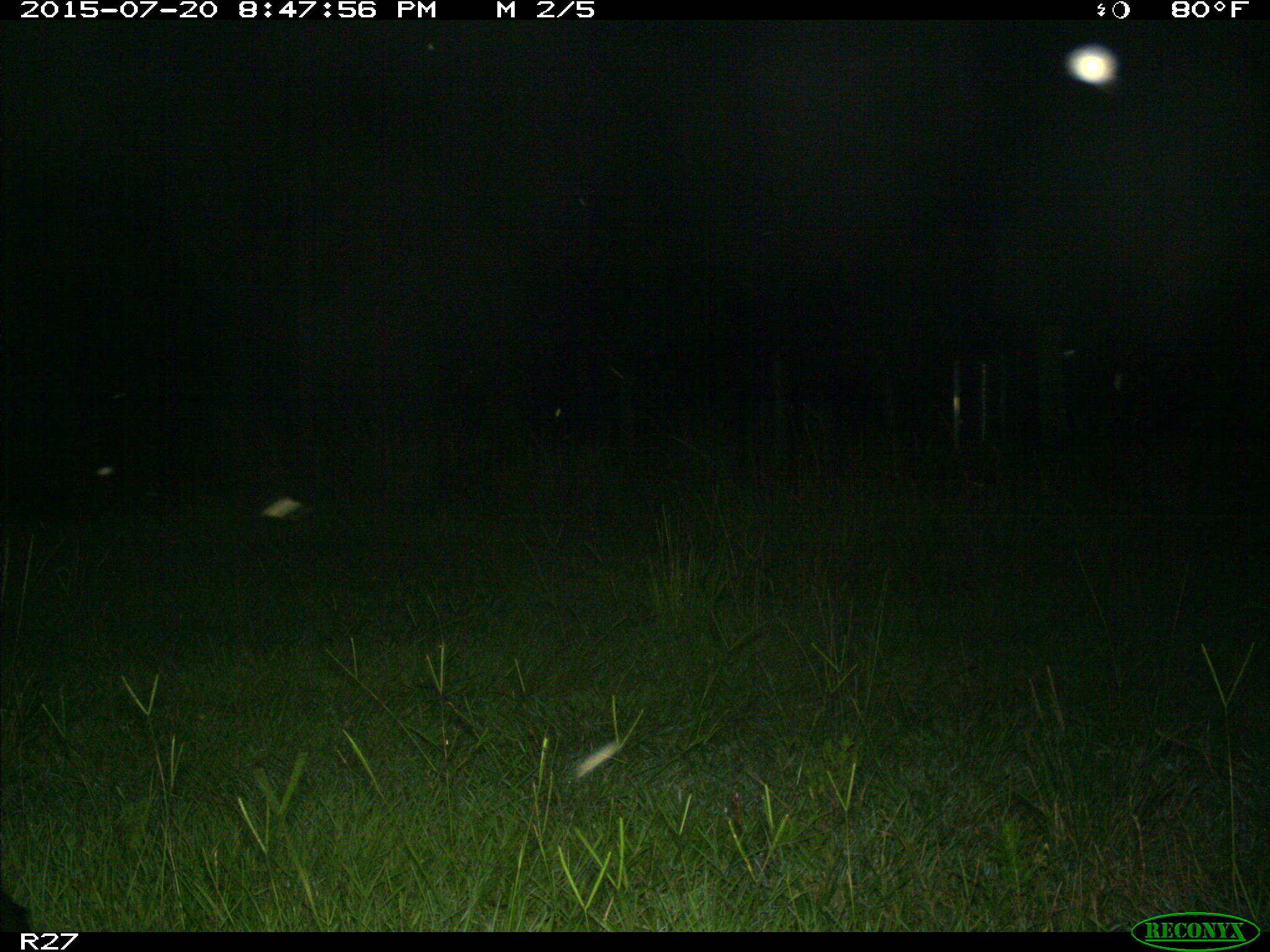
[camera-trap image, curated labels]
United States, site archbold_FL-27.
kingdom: Animalia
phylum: Chordata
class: Mammalia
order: Artiodactyla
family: Suidae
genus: Sus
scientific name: Sus scrofa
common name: wild boar